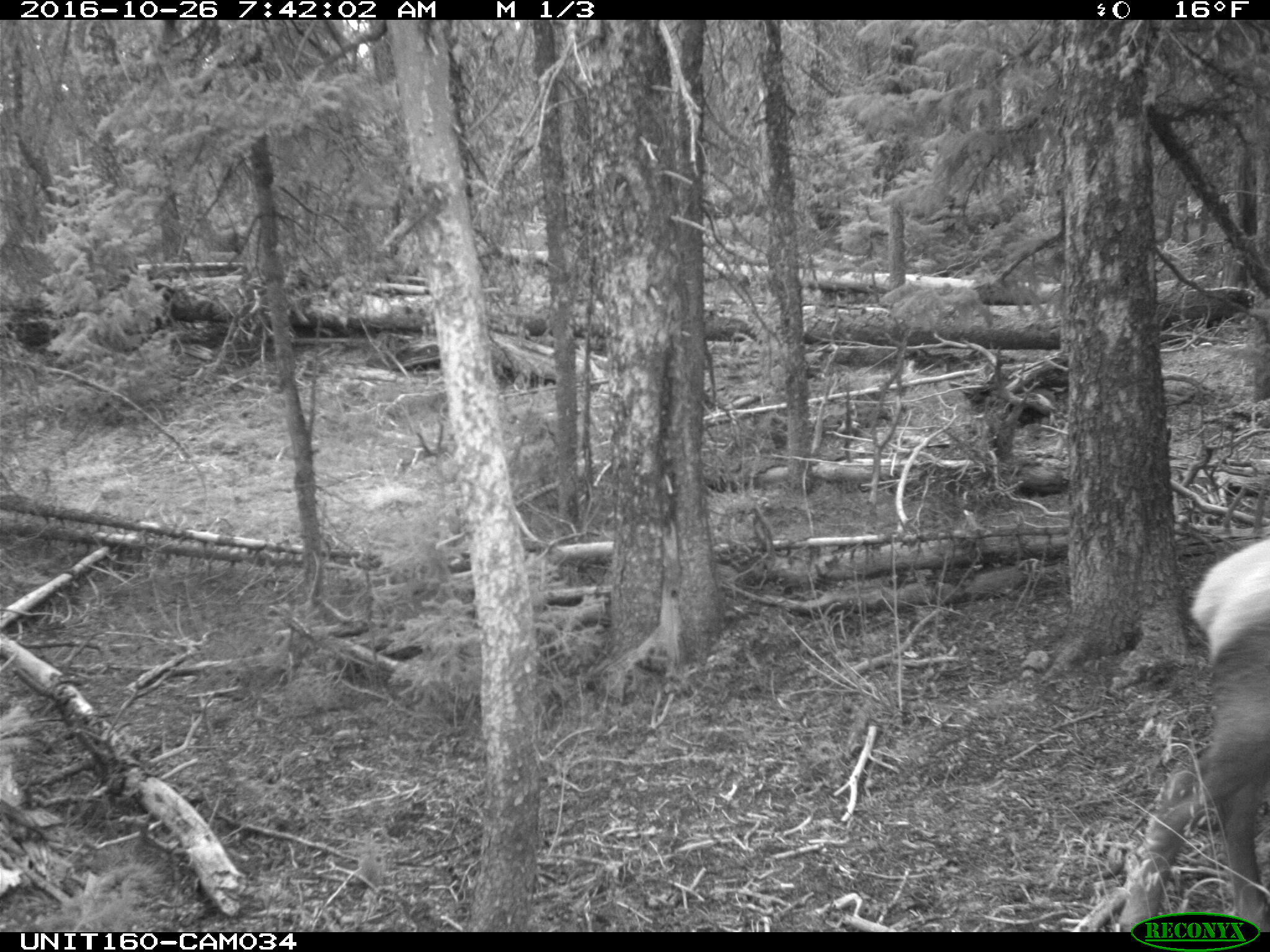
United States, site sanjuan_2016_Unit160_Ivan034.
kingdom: Animalia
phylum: Chordata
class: Mammalia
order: Artiodactyla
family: Cervidae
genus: Cervus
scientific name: Cervus elaphus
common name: red deer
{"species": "Cervus elaphus (red deer)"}